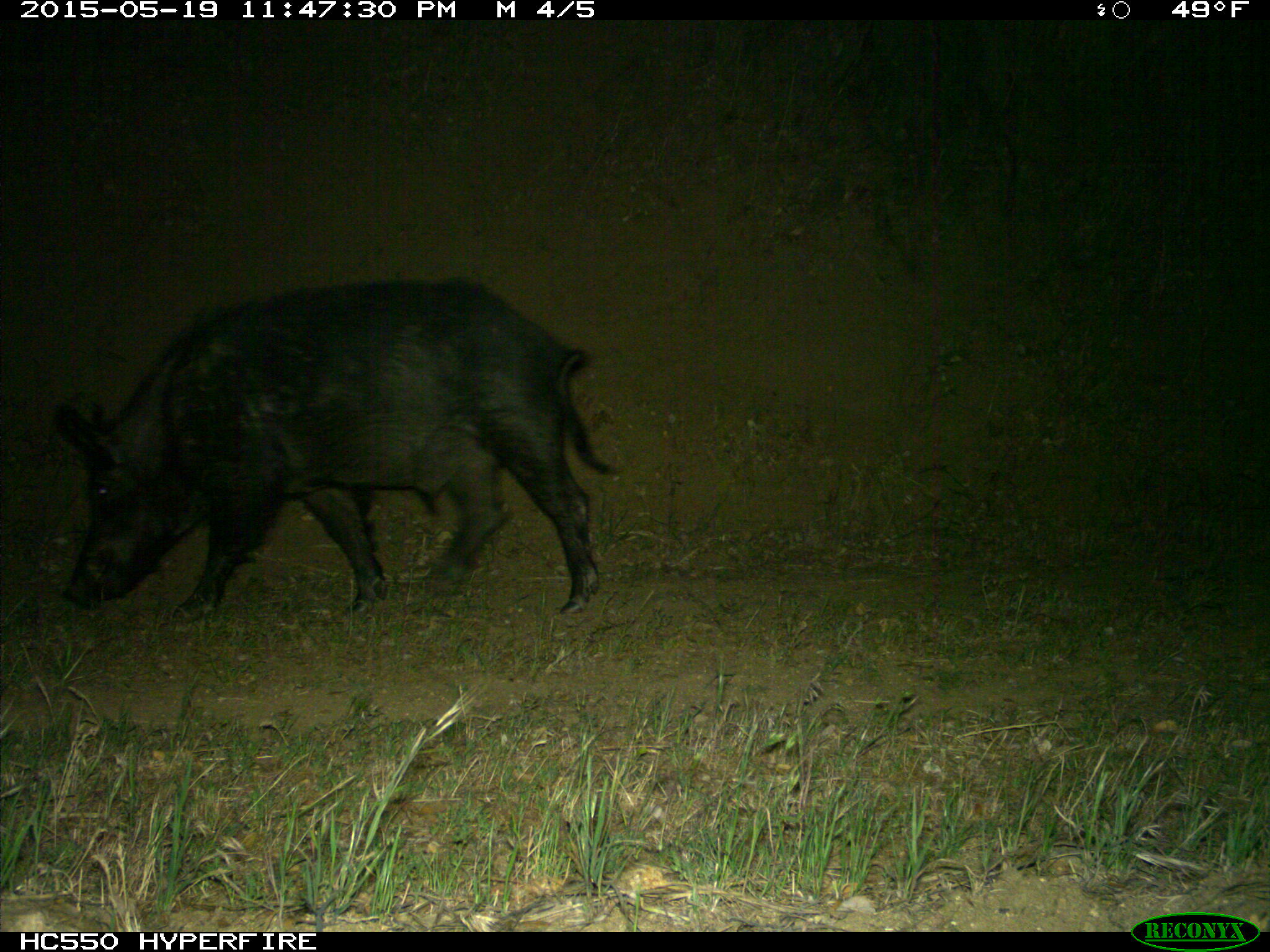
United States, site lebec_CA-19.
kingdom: Animalia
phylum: Chordata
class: Mammalia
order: Artiodactyla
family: Suidae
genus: Sus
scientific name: Sus scrofa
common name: wild boar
Sus scrofa (wild boar).